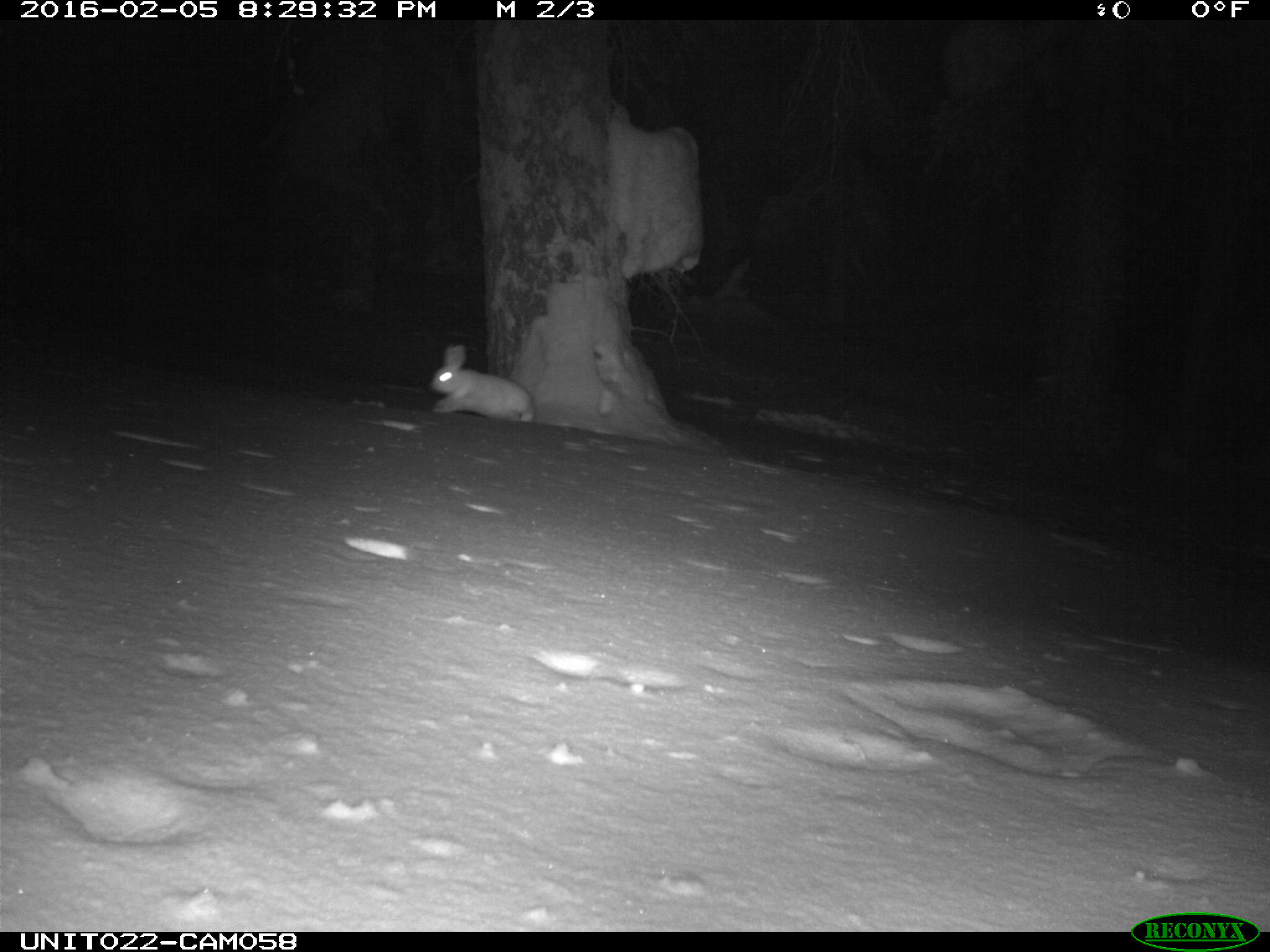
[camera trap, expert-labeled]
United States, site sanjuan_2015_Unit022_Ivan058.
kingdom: Animalia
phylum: Chordata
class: Mammalia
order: Lagomorpha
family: Leporidae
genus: Lepus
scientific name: Lepus americanus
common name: snowshoe hare